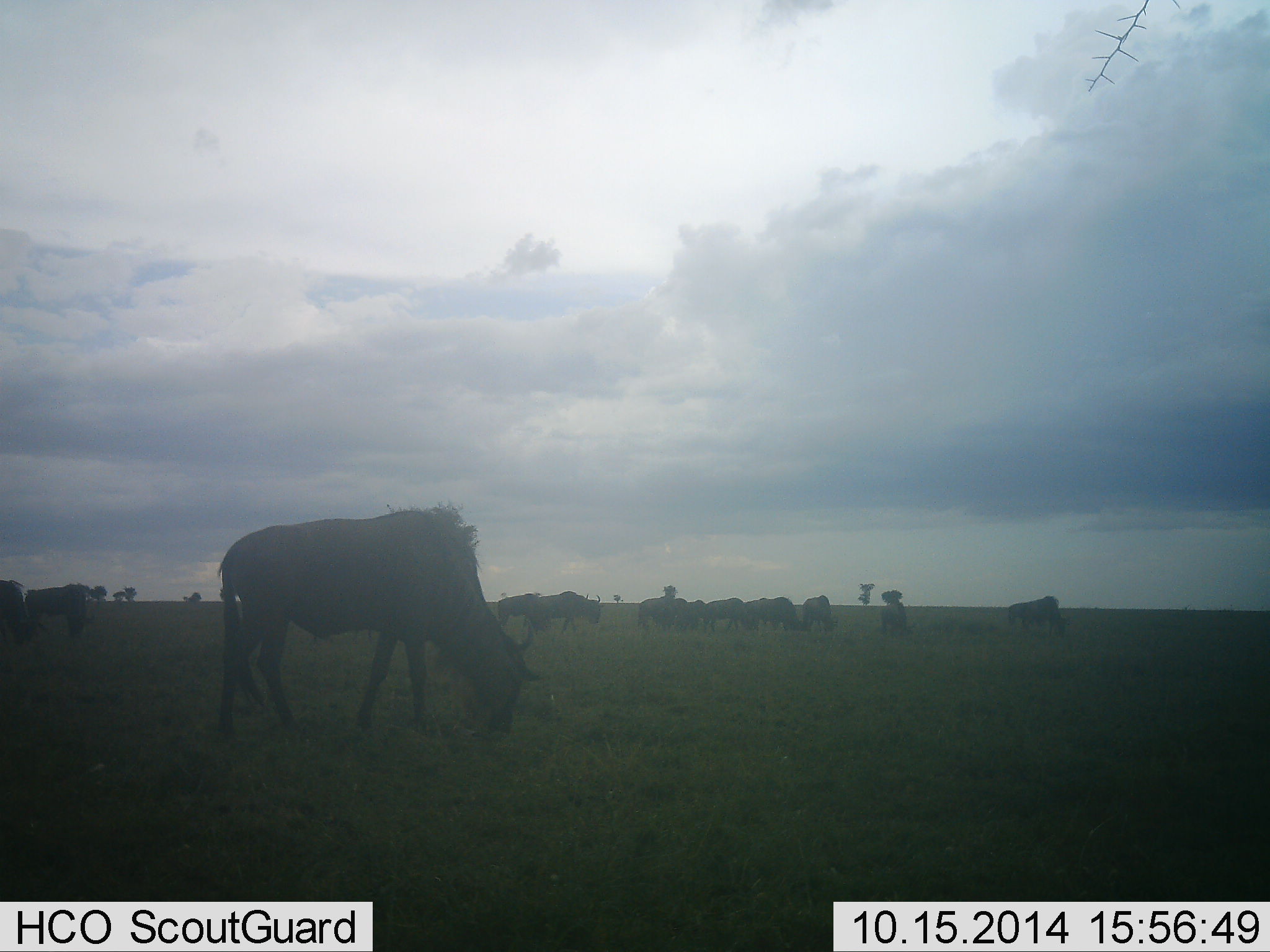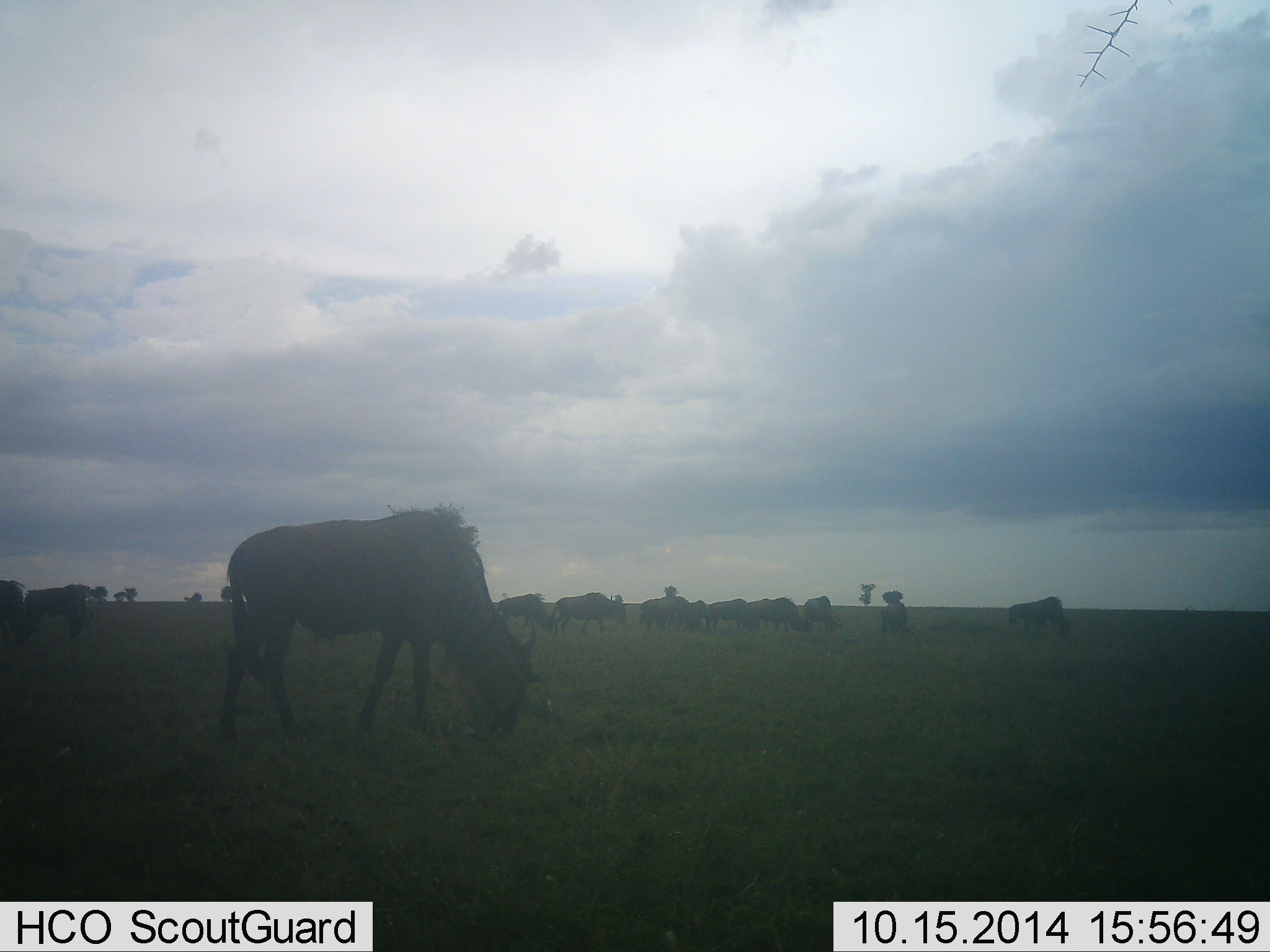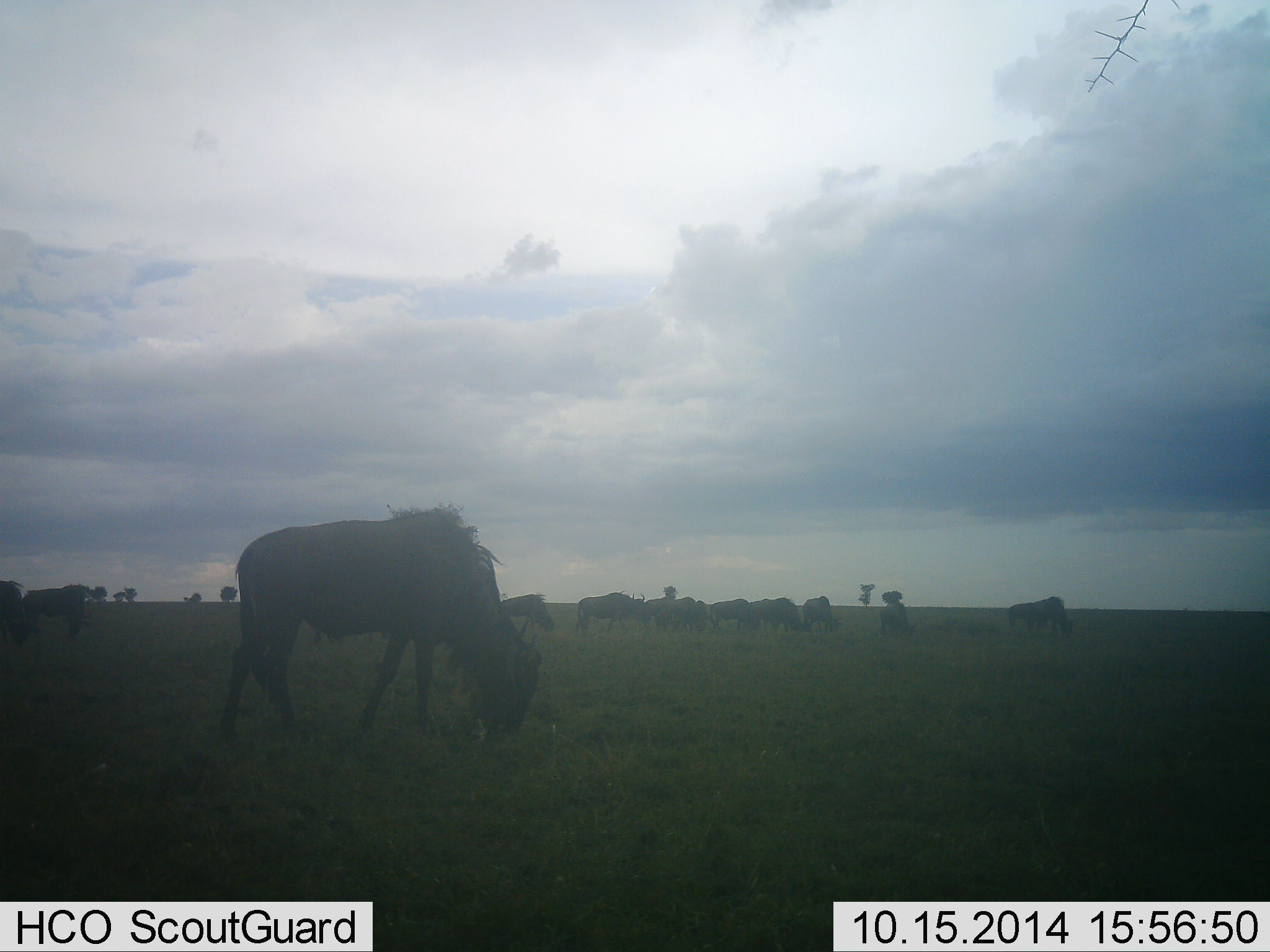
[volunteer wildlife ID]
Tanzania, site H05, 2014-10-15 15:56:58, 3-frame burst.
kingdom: Animalia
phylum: Chordata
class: Mammalia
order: Artiodactyla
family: Bovidae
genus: Connochaetes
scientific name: Connochaetes taurinus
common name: blue wildebeest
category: wildebeest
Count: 11-50.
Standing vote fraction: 20%.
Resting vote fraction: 0%.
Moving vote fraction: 40%.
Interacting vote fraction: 0%.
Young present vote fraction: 0%.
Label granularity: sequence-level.